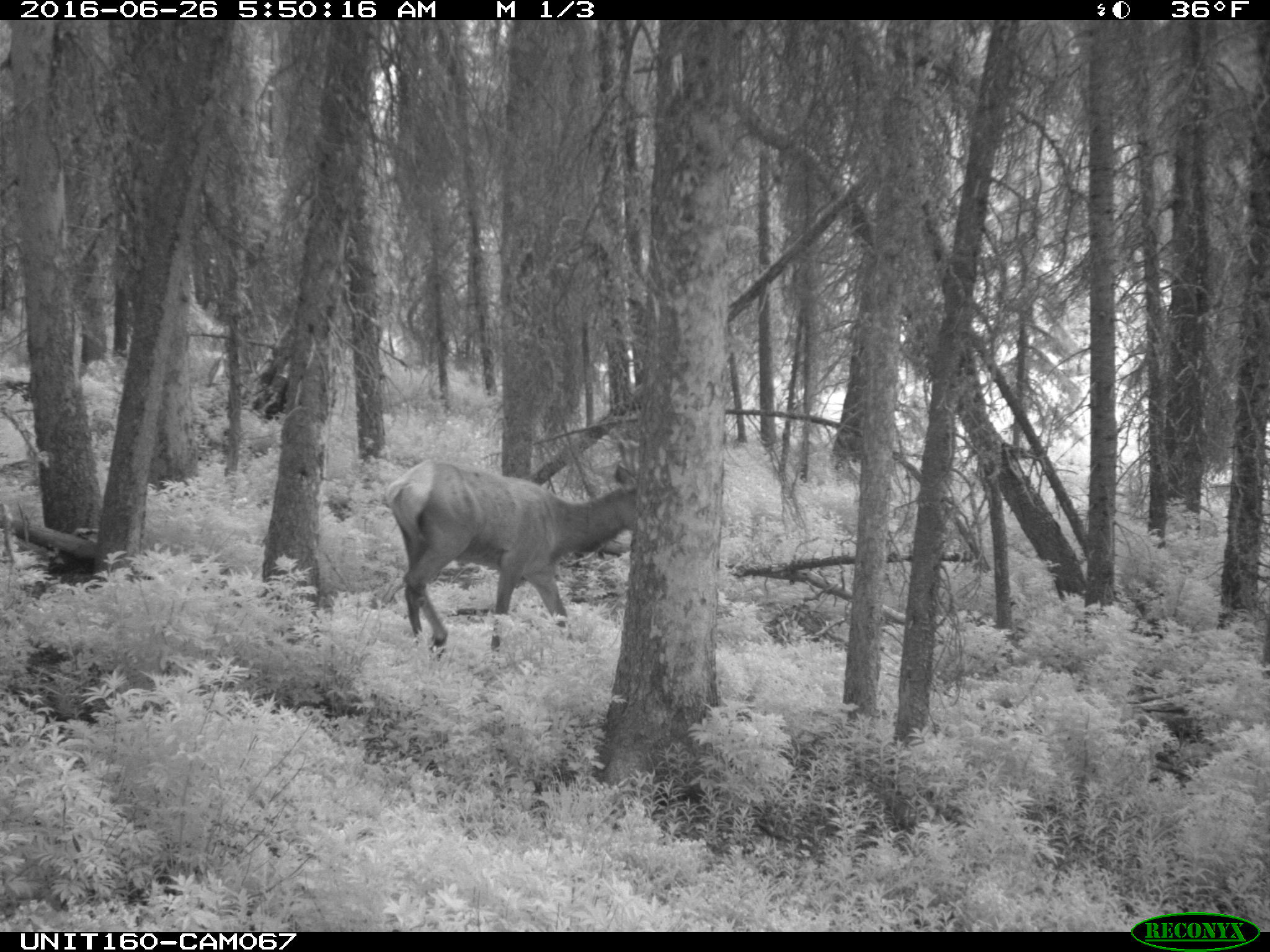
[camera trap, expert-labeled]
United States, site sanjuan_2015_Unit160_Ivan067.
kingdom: Animalia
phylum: Chordata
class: Mammalia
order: Artiodactyla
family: Cervidae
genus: Cervus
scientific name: Cervus elaphus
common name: red deer